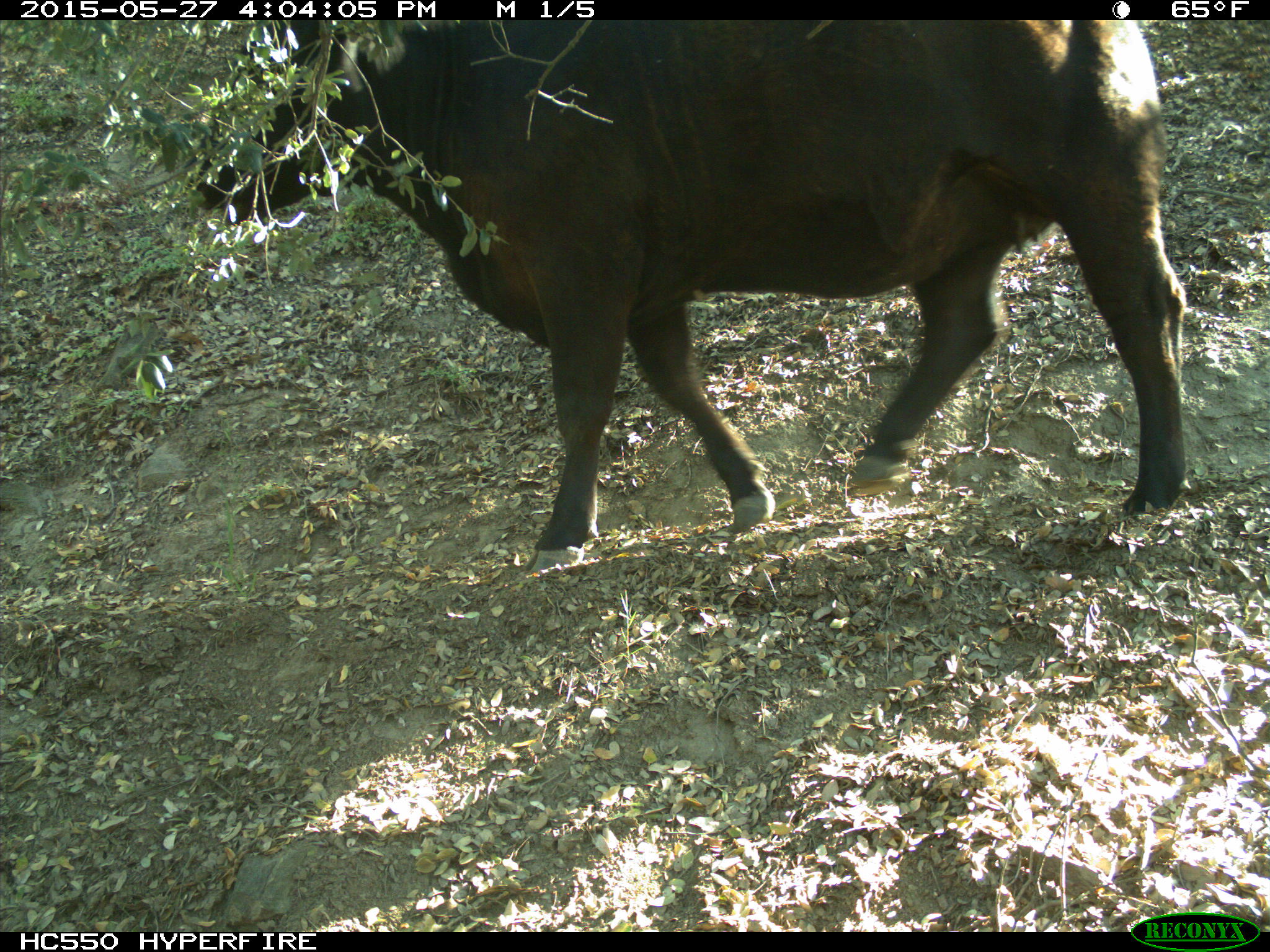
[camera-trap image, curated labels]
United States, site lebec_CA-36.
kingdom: Animalia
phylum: Chordata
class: Mammalia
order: Artiodactyla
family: Bovidae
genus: Bos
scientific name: Bos taurus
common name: domestic cow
Bos taurus (domestic cow).